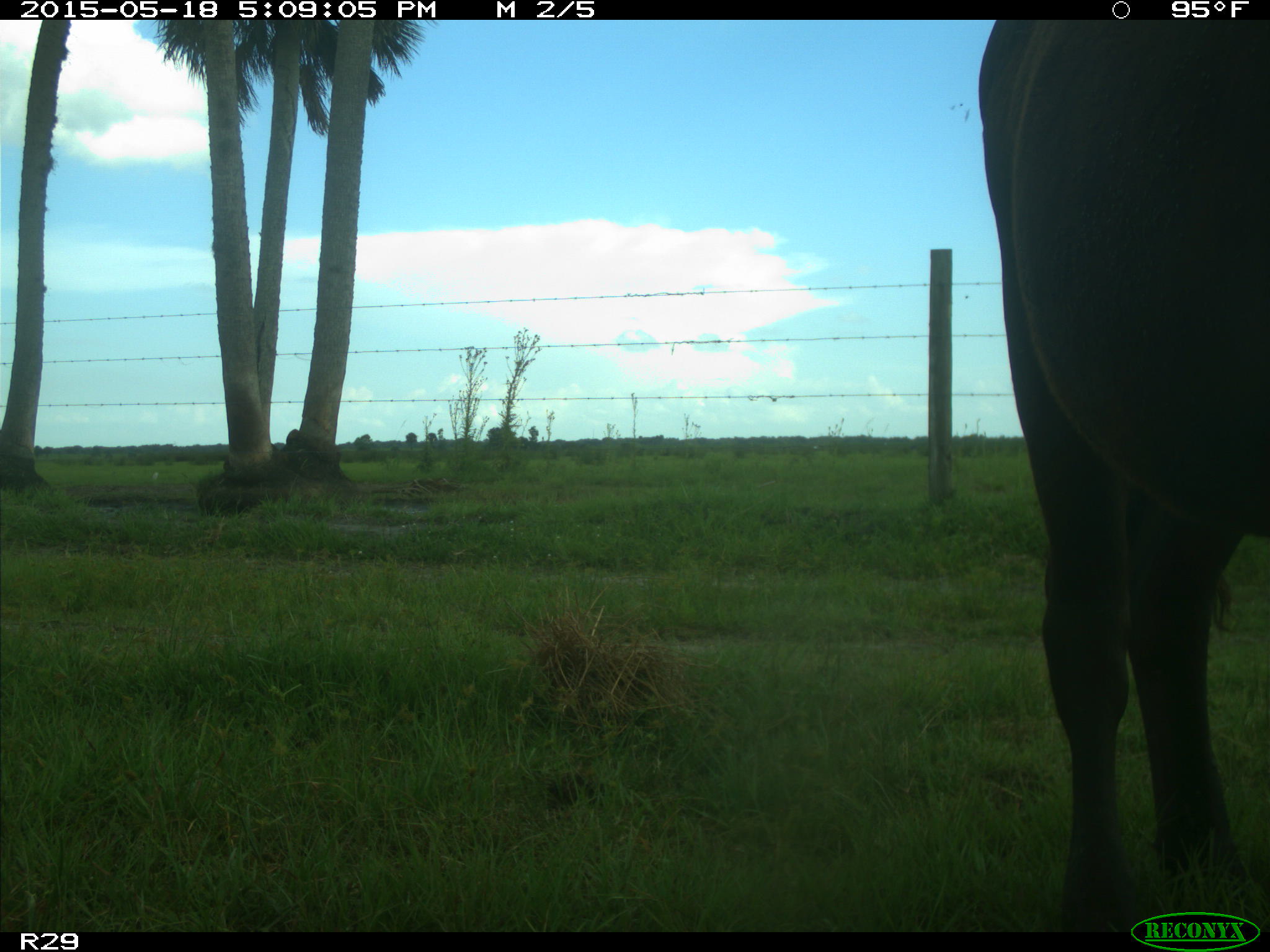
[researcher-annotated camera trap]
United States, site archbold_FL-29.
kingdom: Animalia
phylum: Chordata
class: Mammalia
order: Artiodactyla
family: Bovidae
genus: Bos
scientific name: Bos taurus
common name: domestic cow